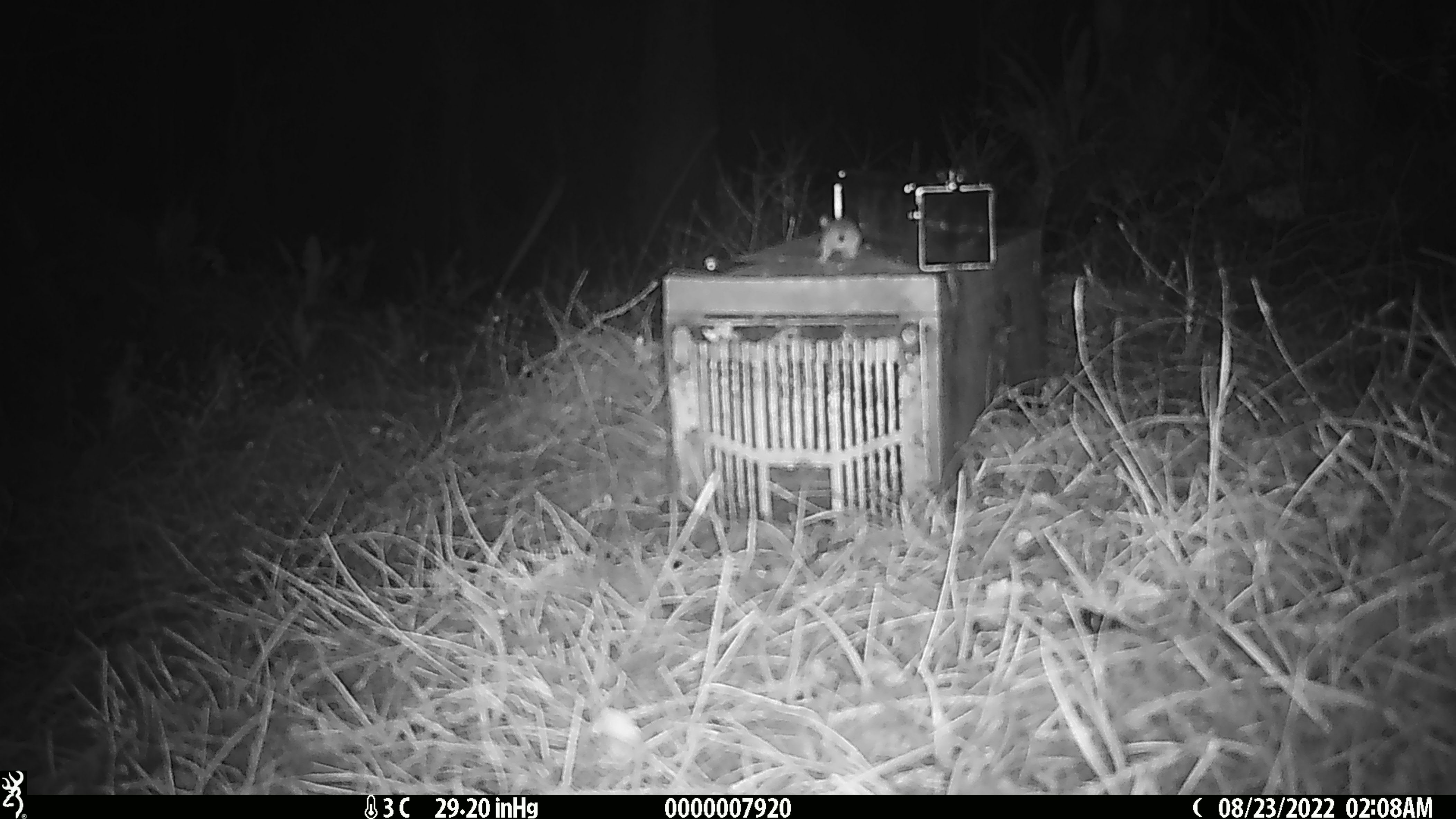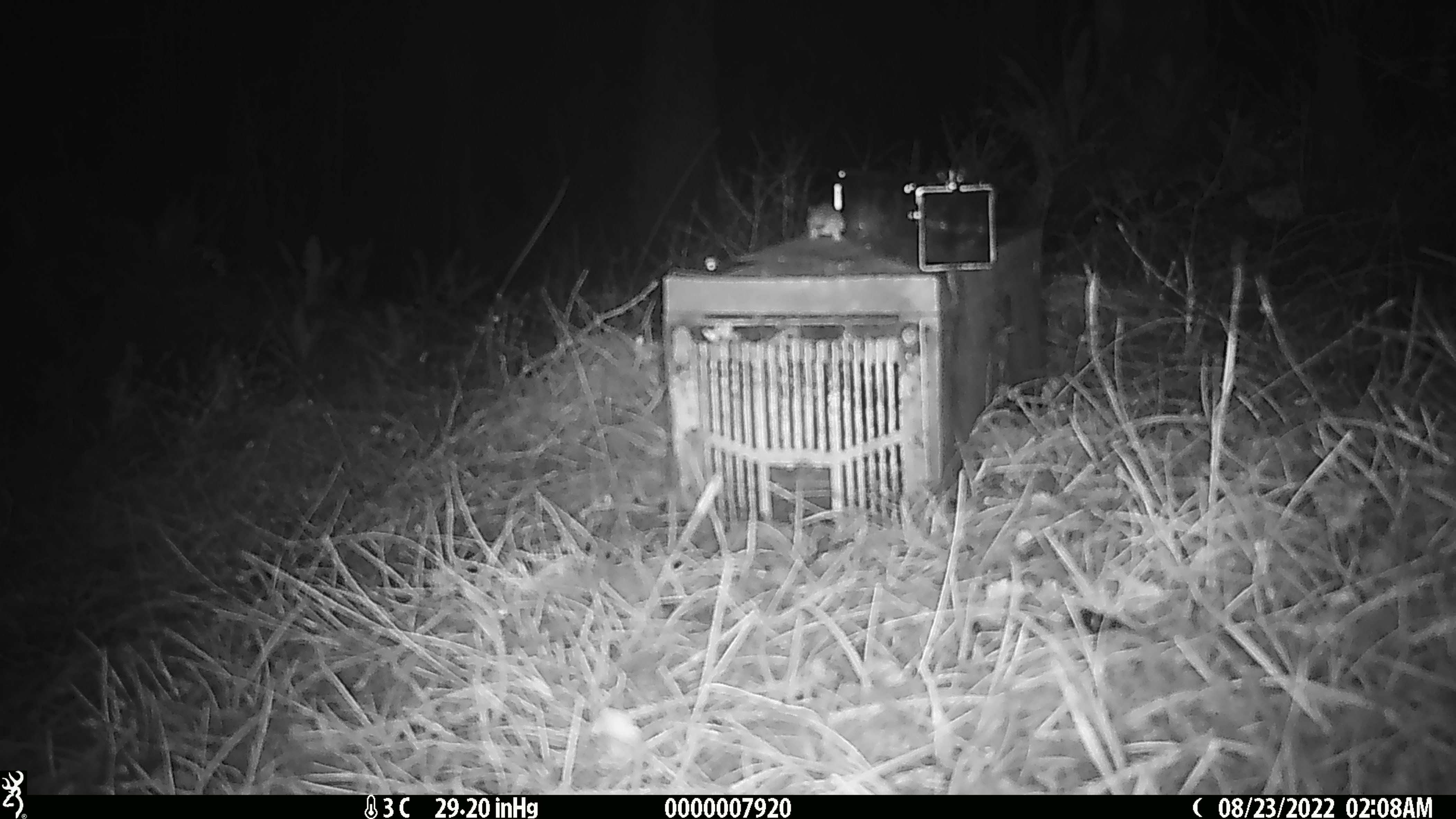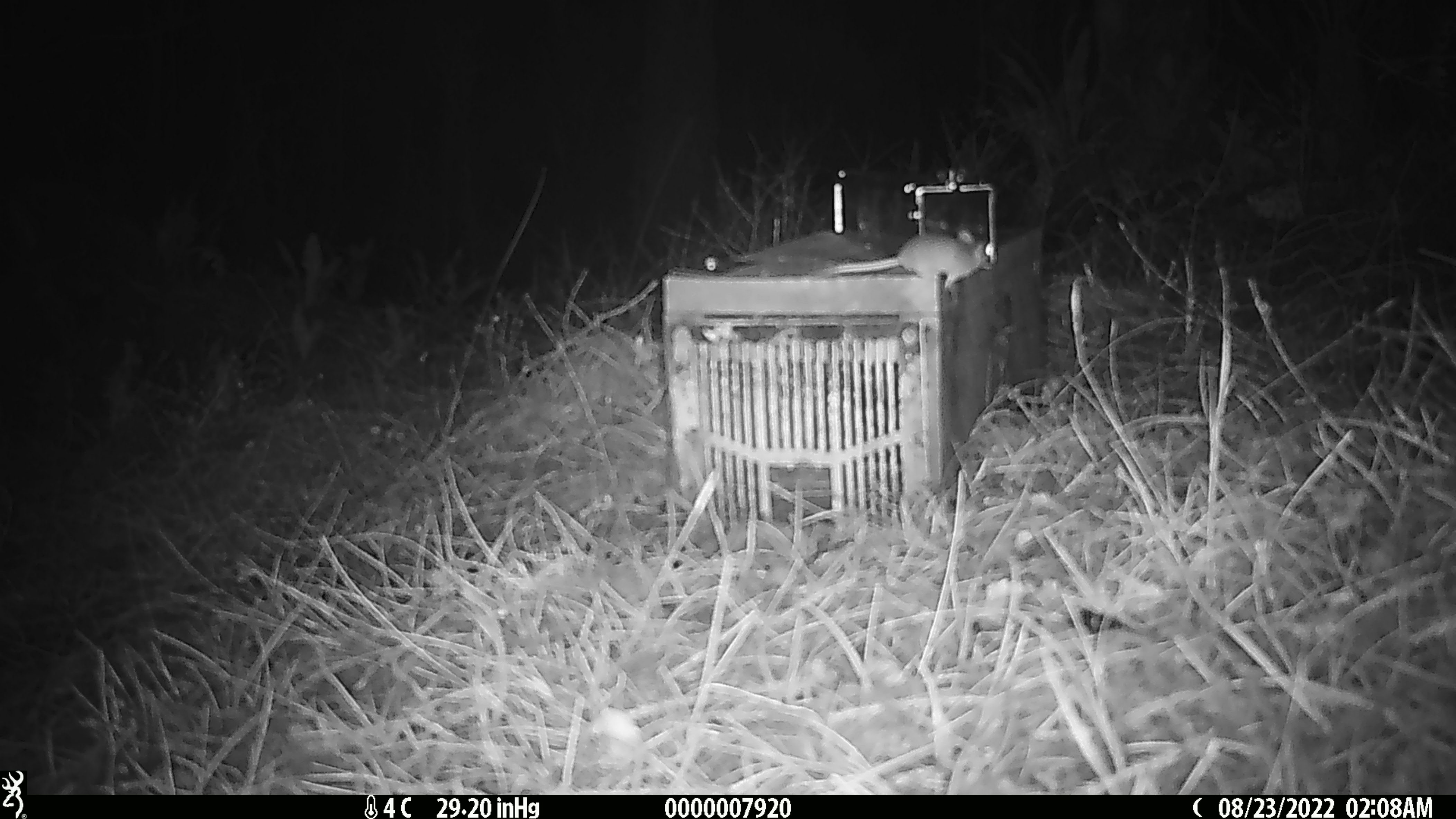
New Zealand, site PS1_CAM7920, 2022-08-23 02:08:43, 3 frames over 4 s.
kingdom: Animalia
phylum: Chordata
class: Mammalia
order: Rodentia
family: Muridae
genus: Mus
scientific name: Mus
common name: mouse